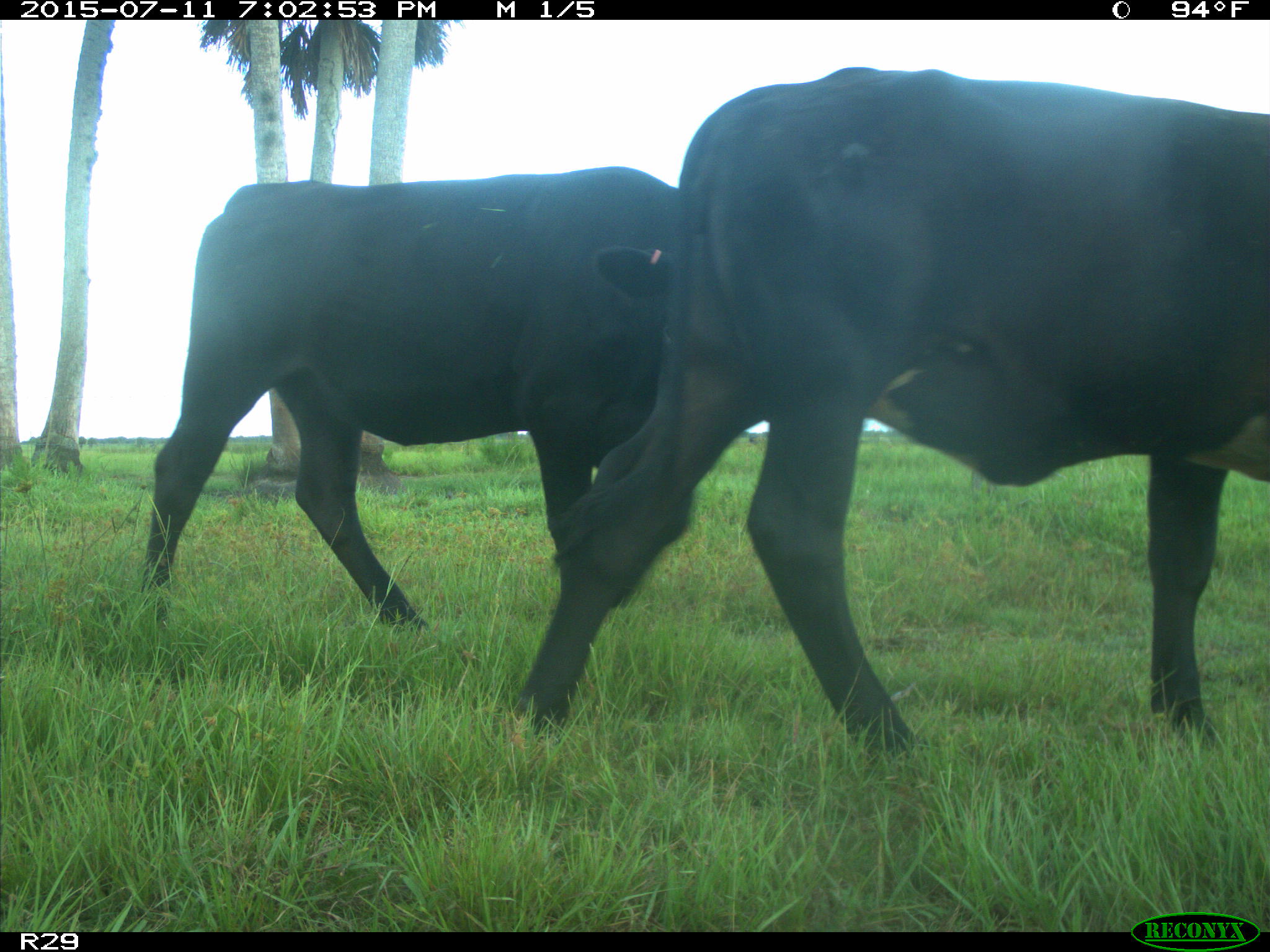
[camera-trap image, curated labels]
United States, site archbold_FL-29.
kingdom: Animalia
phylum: Chordata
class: Mammalia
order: Artiodactyla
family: Bovidae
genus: Bos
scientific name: Bos taurus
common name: domestic cow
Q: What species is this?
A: Bos taurus (domestic cow).